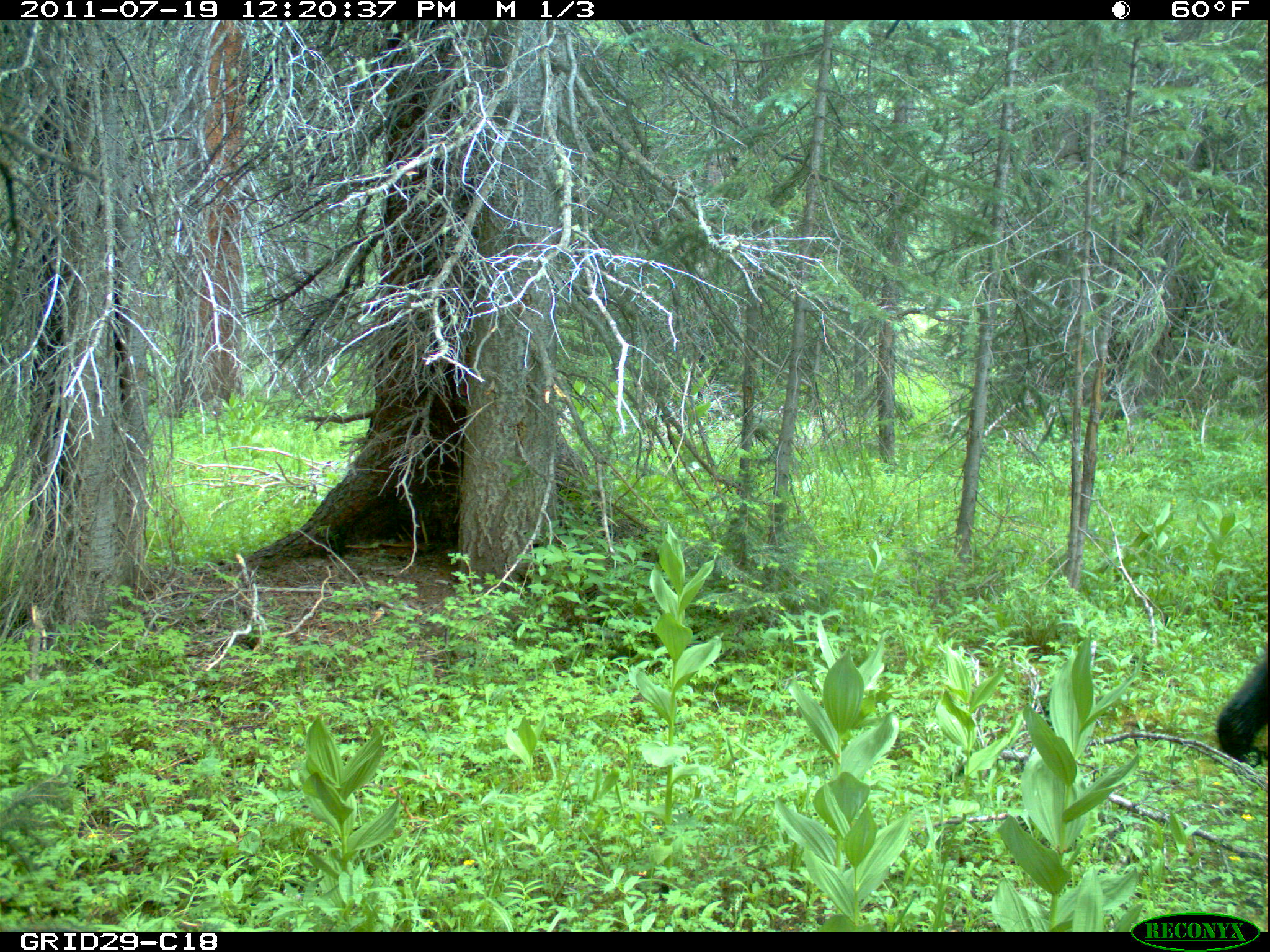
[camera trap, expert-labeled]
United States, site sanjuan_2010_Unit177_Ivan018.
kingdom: Animalia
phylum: Chordata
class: Mammalia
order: Carnivora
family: Ursidae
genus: Ursus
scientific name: Ursus americanus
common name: american black bear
Ursus americanus (american black bear).